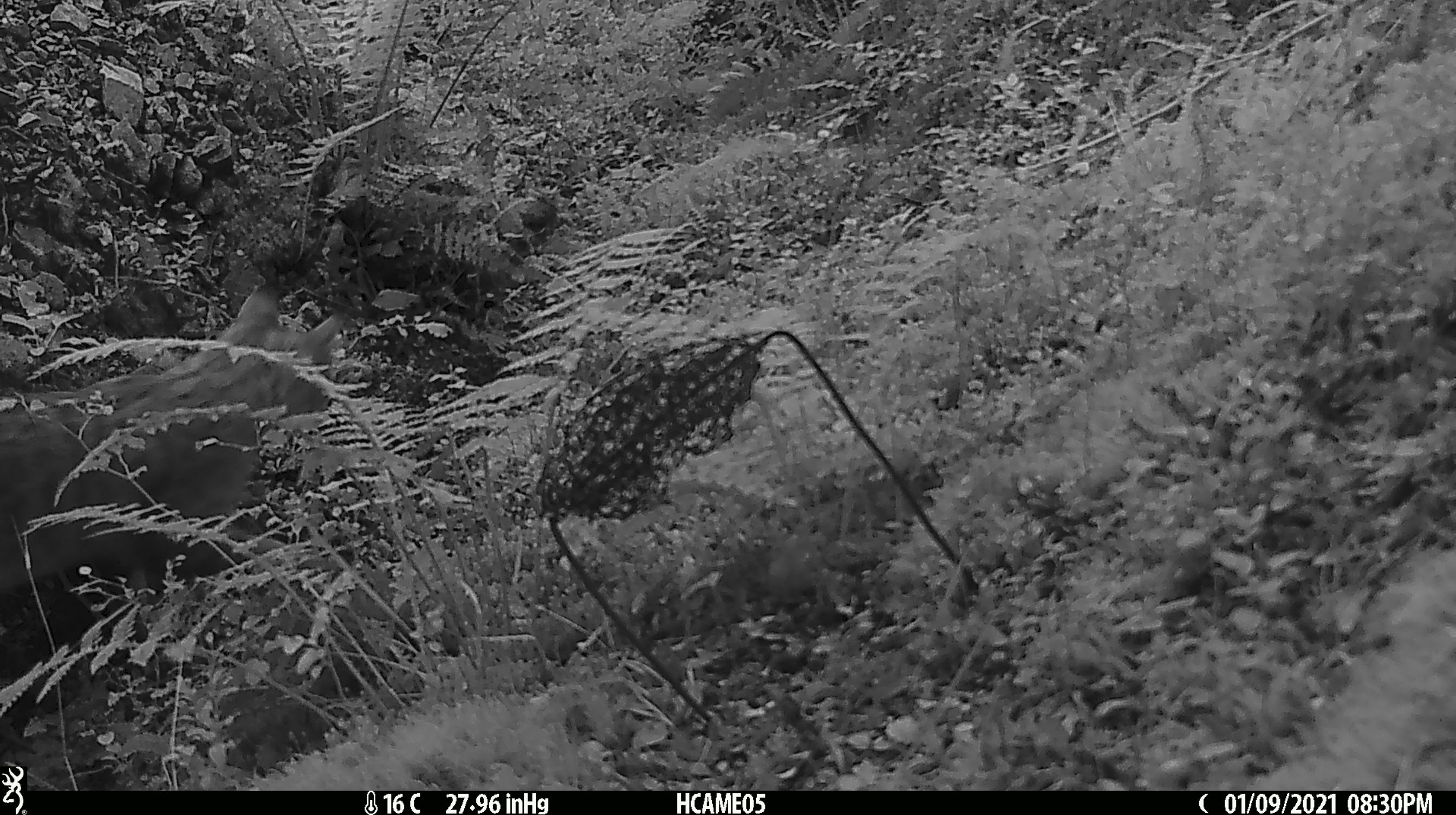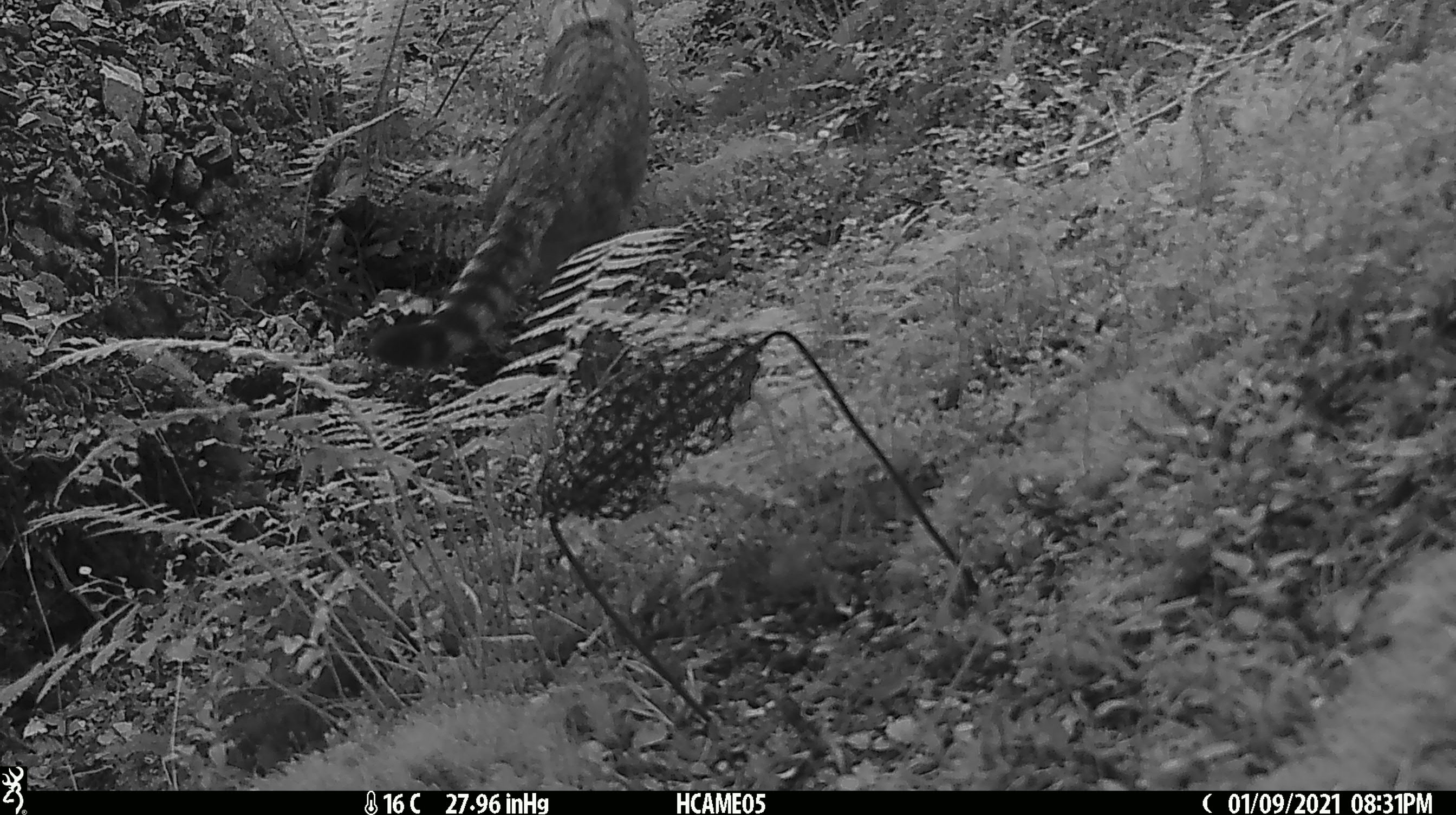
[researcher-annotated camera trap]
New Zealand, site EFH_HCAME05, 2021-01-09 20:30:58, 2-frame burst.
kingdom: Animalia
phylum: Chordata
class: Mammalia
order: Carnivora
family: Felidae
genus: Felis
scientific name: Felis catus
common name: domestic cat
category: cat